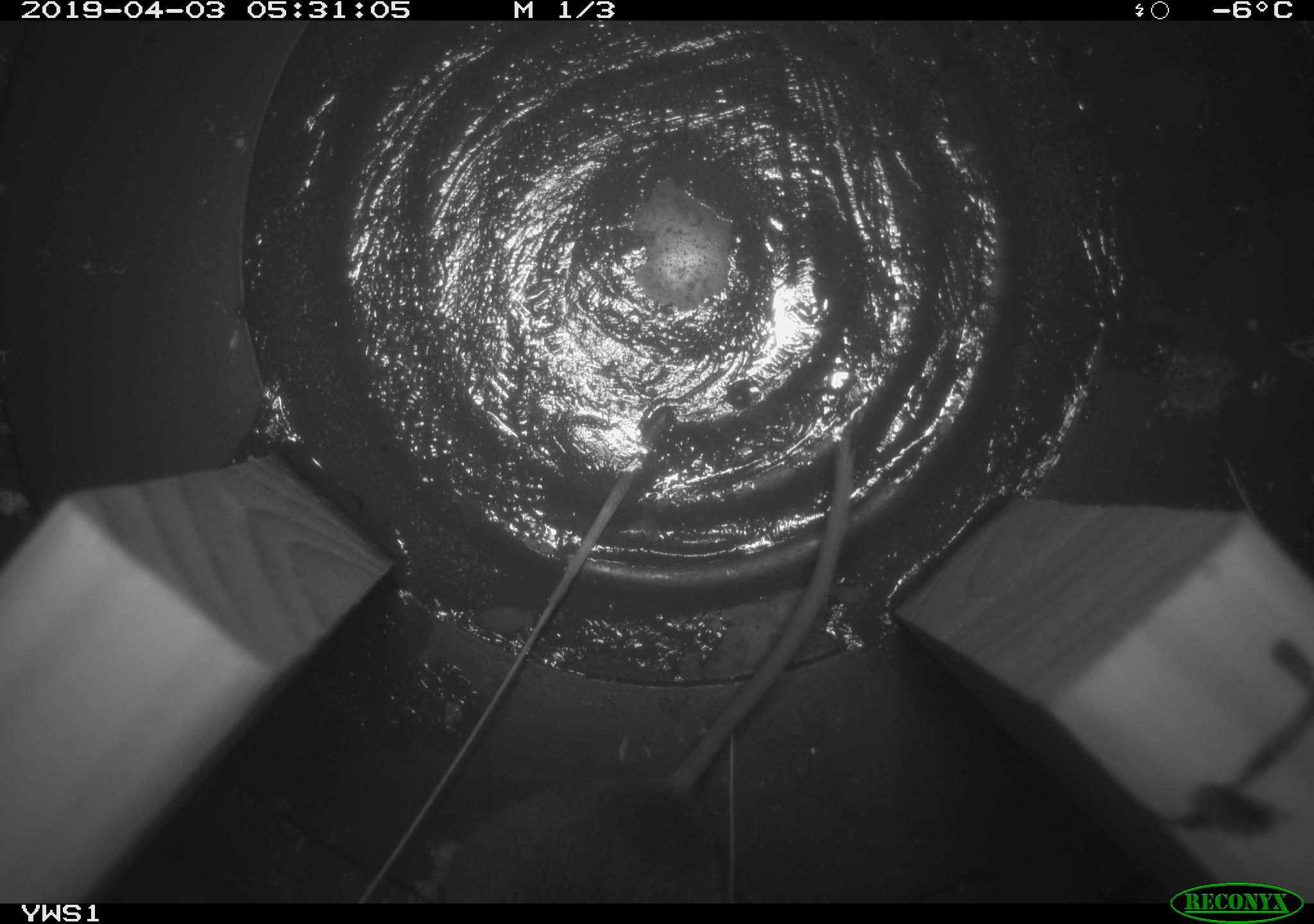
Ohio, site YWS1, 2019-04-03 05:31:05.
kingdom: Animalia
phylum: Chordata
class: Mammalia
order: Rodentia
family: Cricetidae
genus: Peromyscus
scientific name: Peromyscus leucopus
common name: white-footed mouse